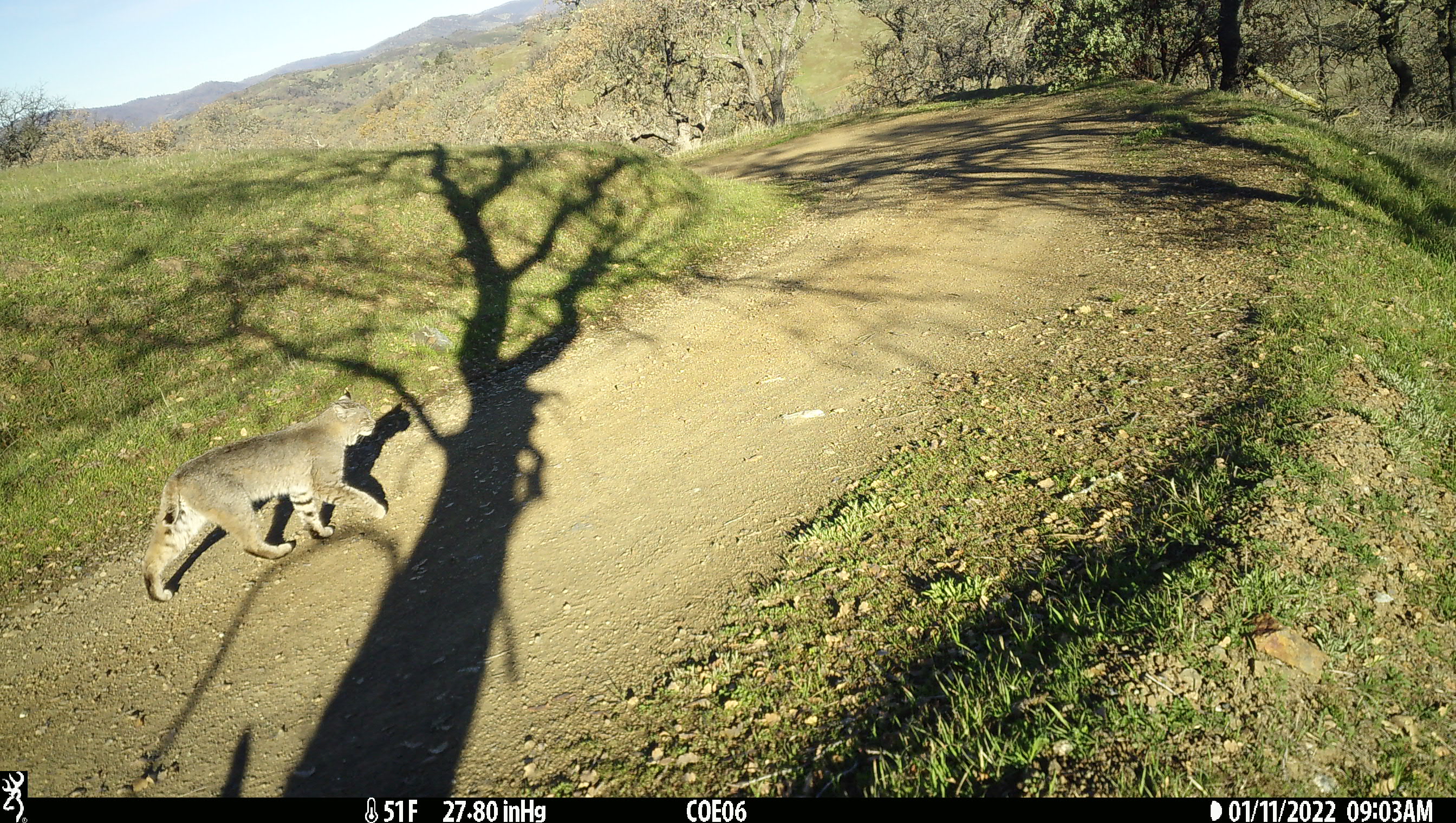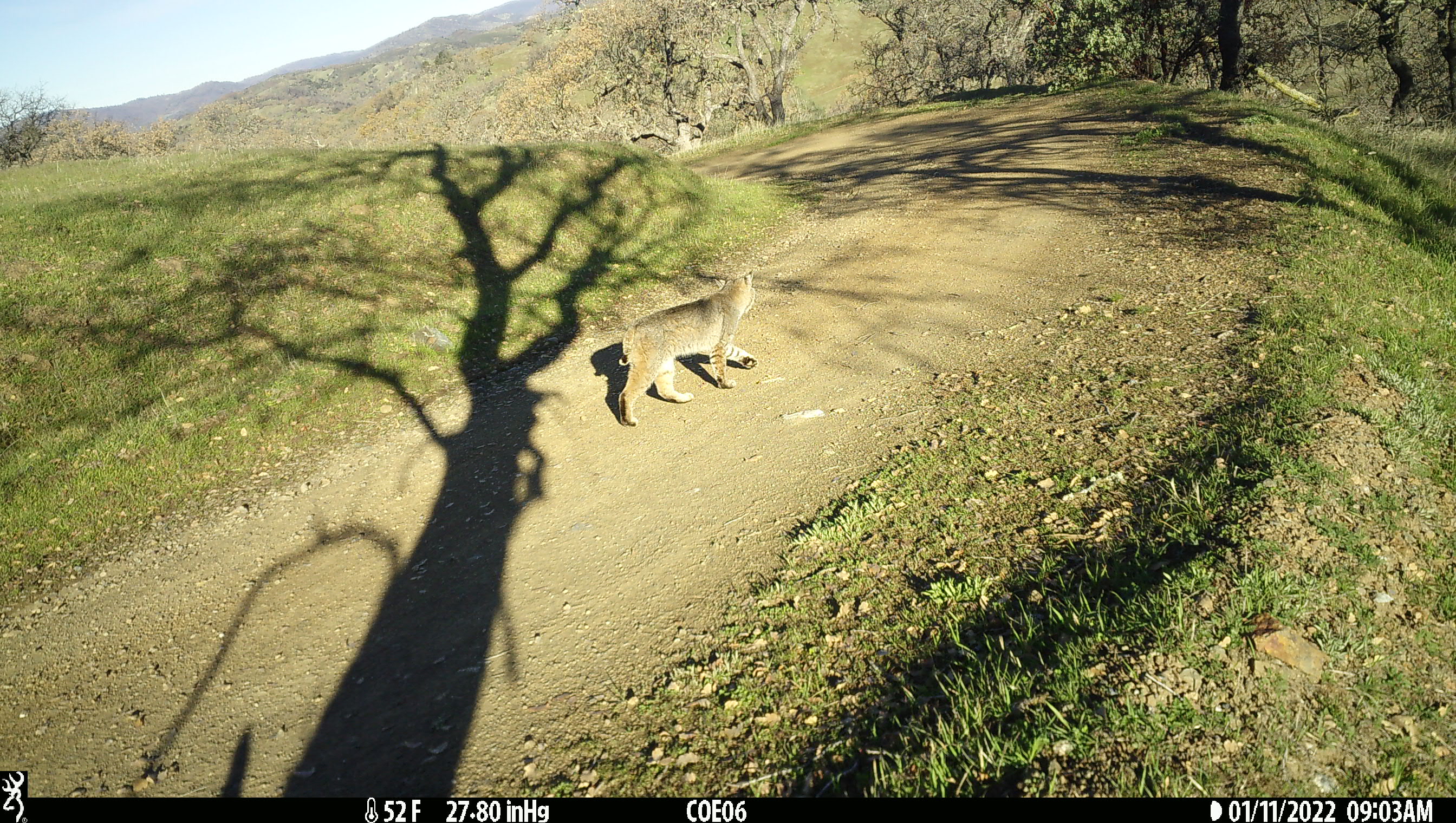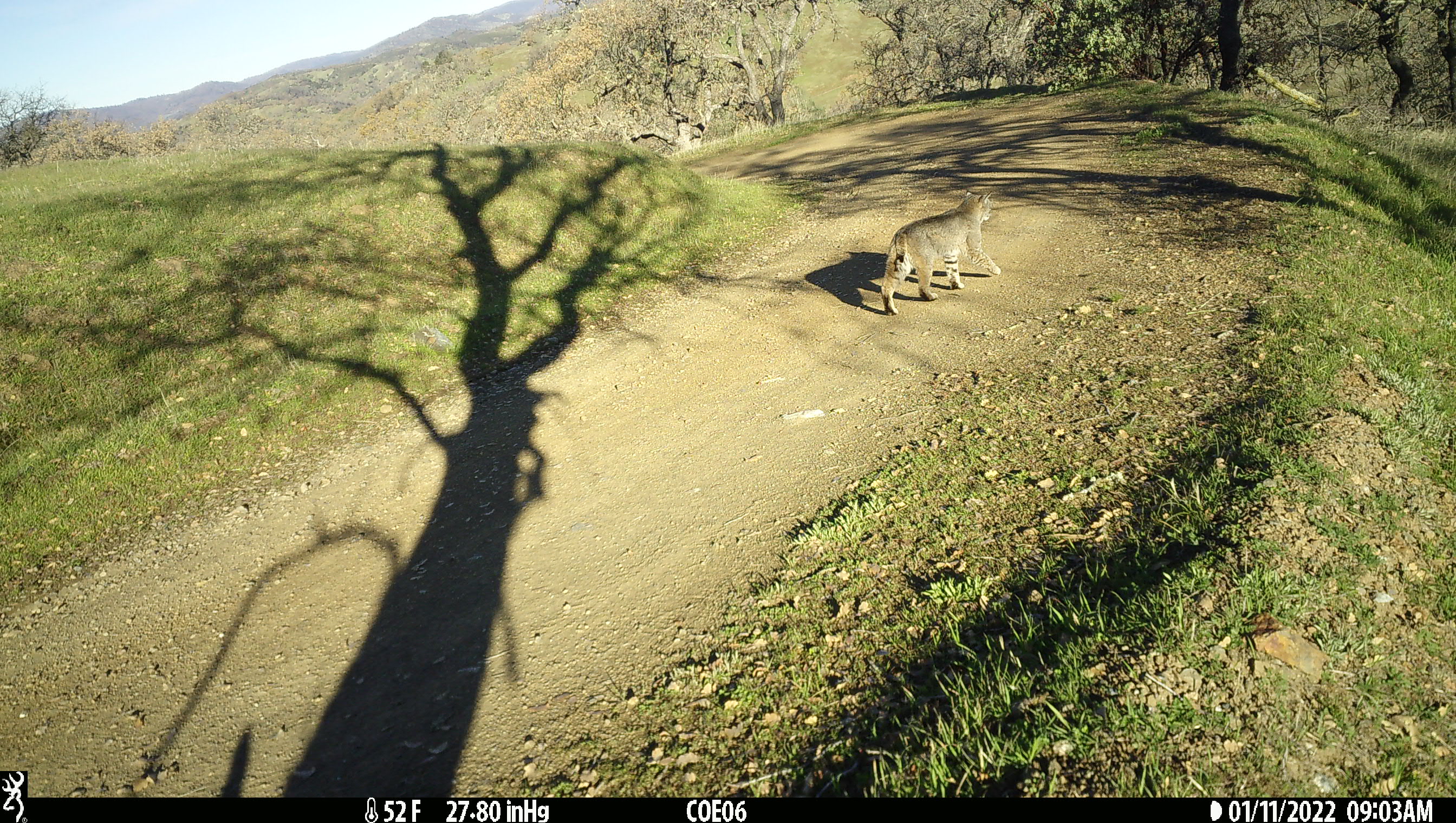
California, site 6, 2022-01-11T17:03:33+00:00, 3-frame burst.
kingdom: Animalia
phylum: Chordata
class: Mammalia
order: Carnivora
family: Felidae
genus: Lynx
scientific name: Lynx rufus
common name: bobcat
Bobcat (Lynx rufus).